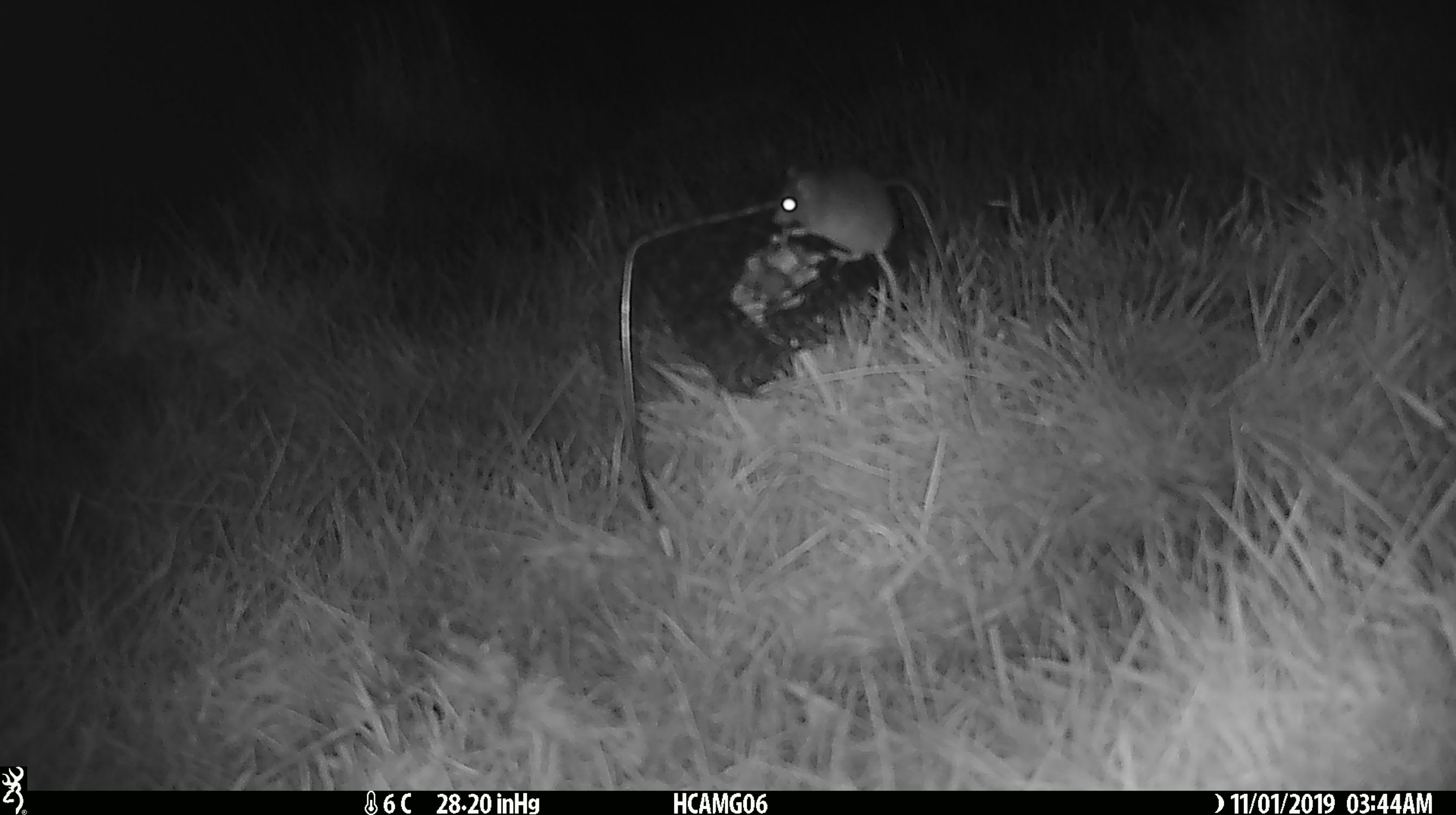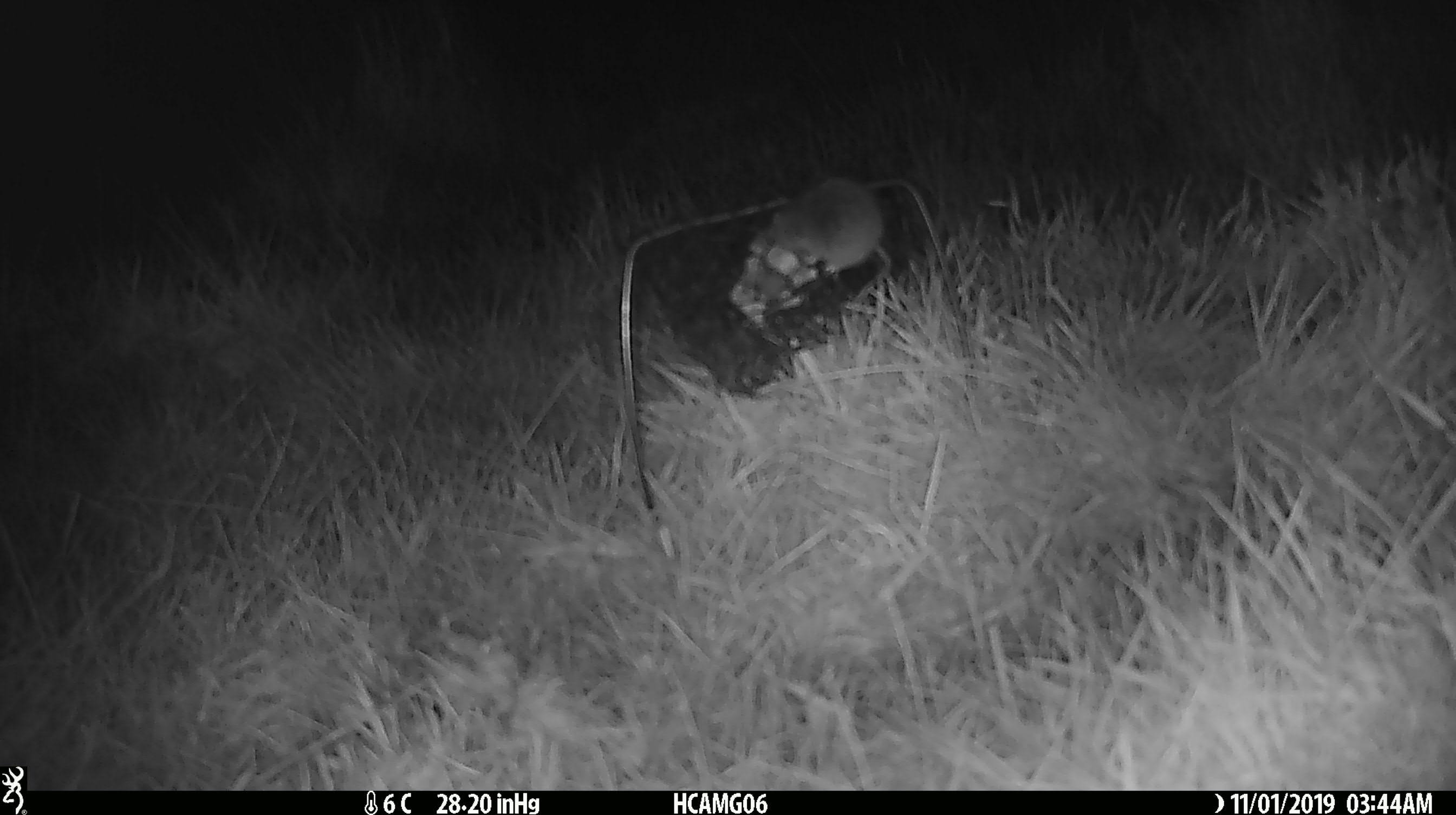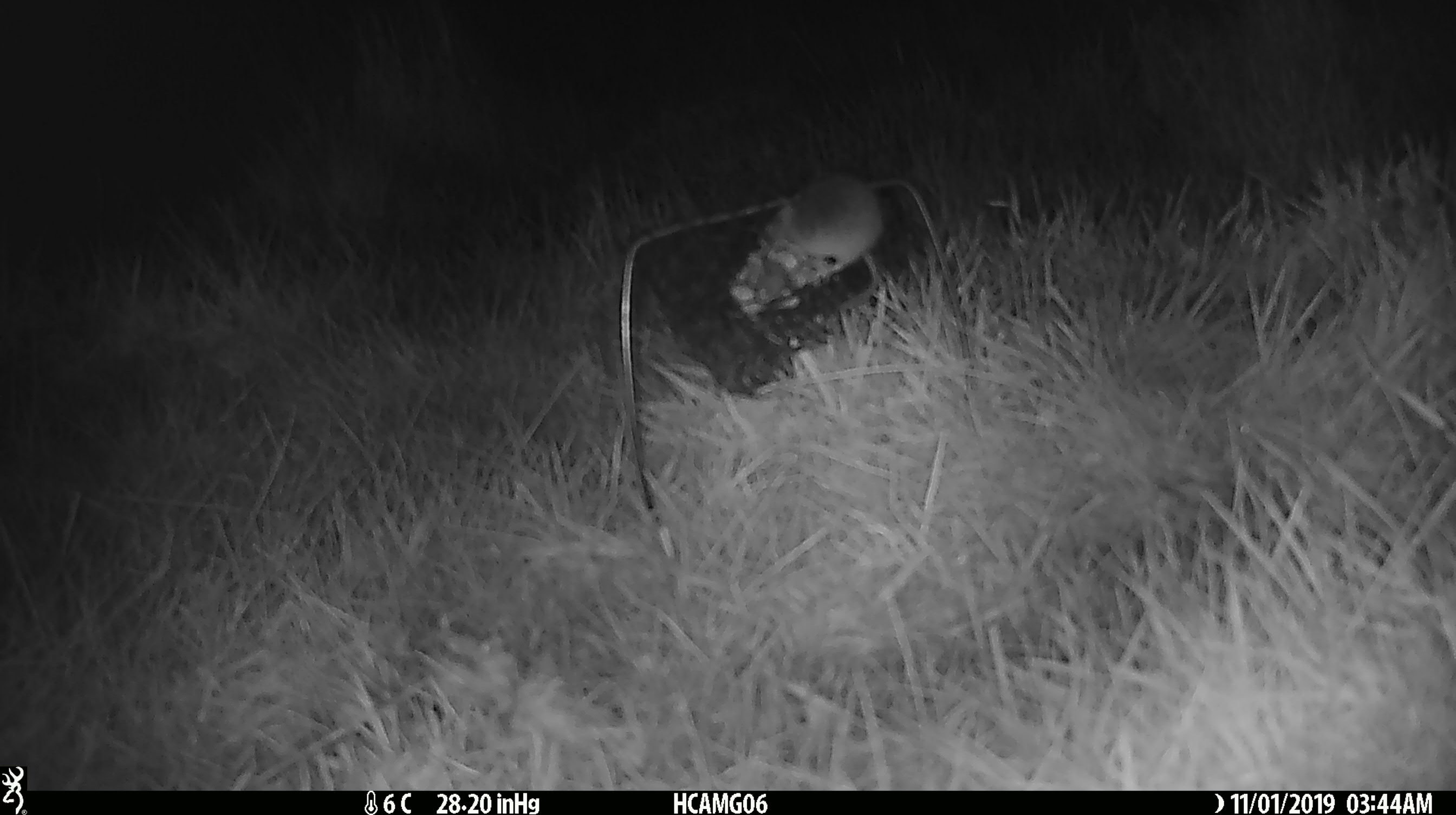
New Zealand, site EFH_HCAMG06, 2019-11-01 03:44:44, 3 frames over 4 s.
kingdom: Animalia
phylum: Chordata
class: Mammalia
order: Rodentia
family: Muridae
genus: Mus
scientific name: Mus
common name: mouse